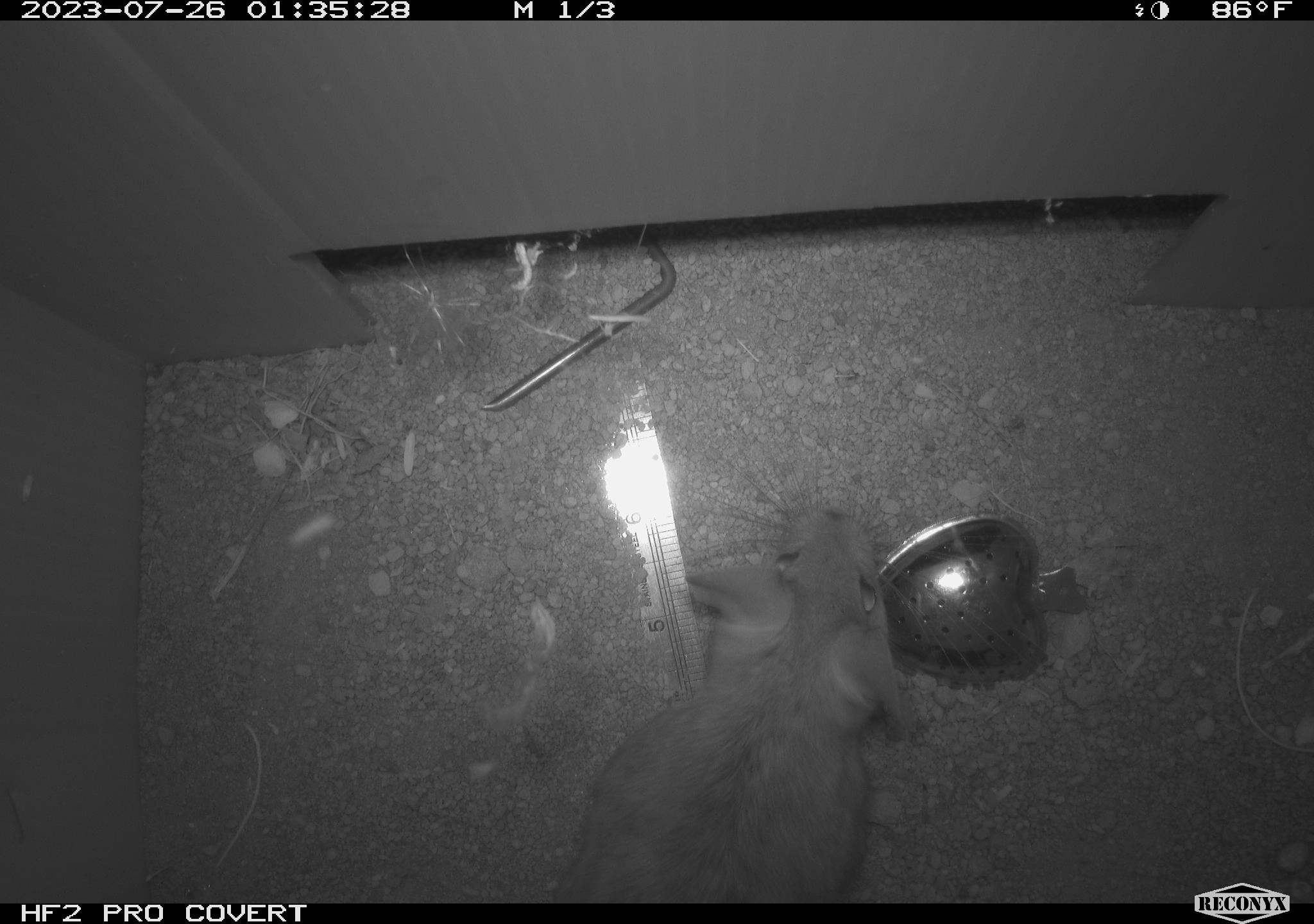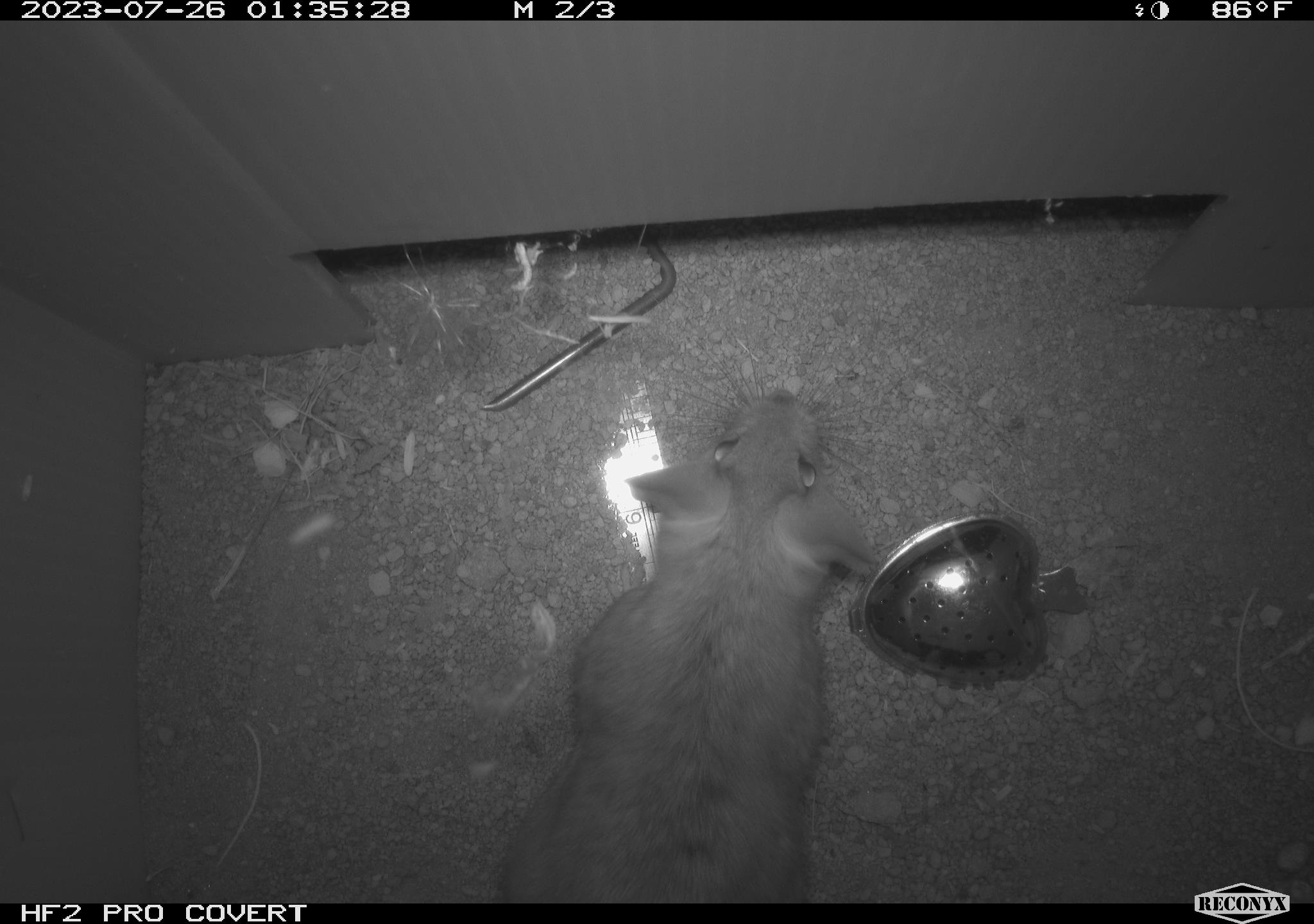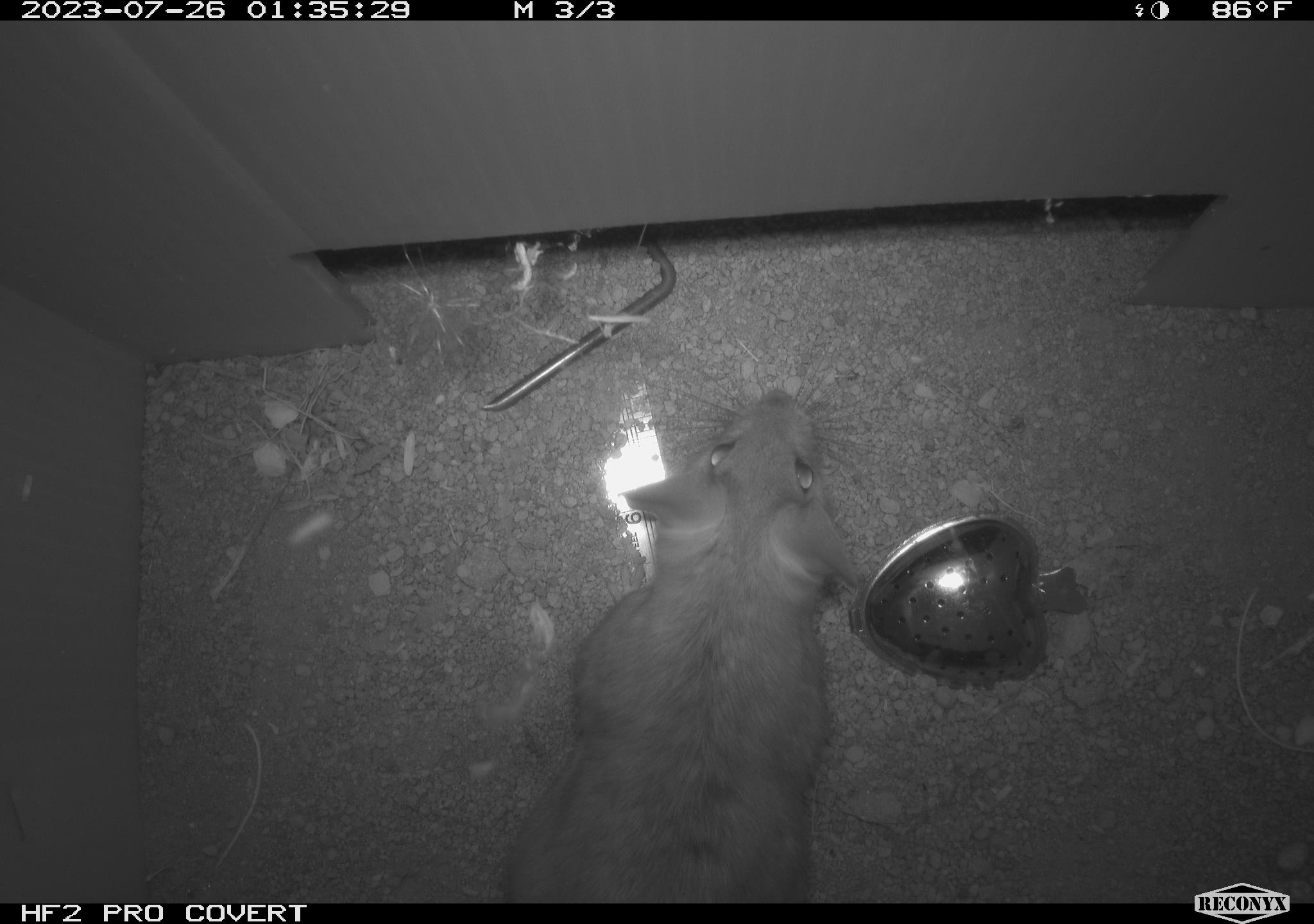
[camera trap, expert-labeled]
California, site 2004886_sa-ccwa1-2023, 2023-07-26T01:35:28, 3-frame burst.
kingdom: Animalia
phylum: Chordata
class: Mammalia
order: Rodentia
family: Cricetidae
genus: Neotoma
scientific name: Neotoma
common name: pack rat or woodrat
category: neotoma species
Neotoma species (pack rat or woodrat) (Neotoma).